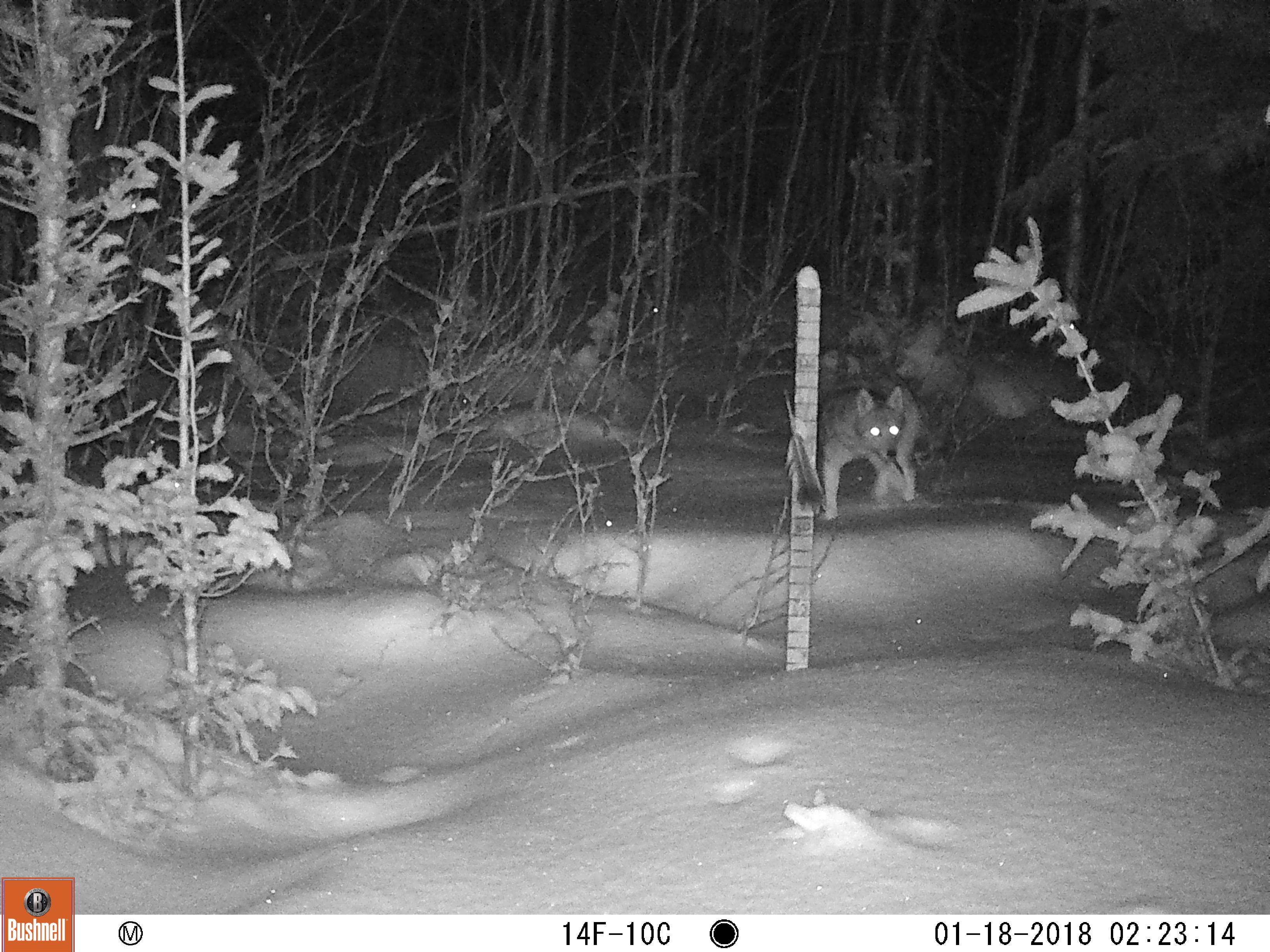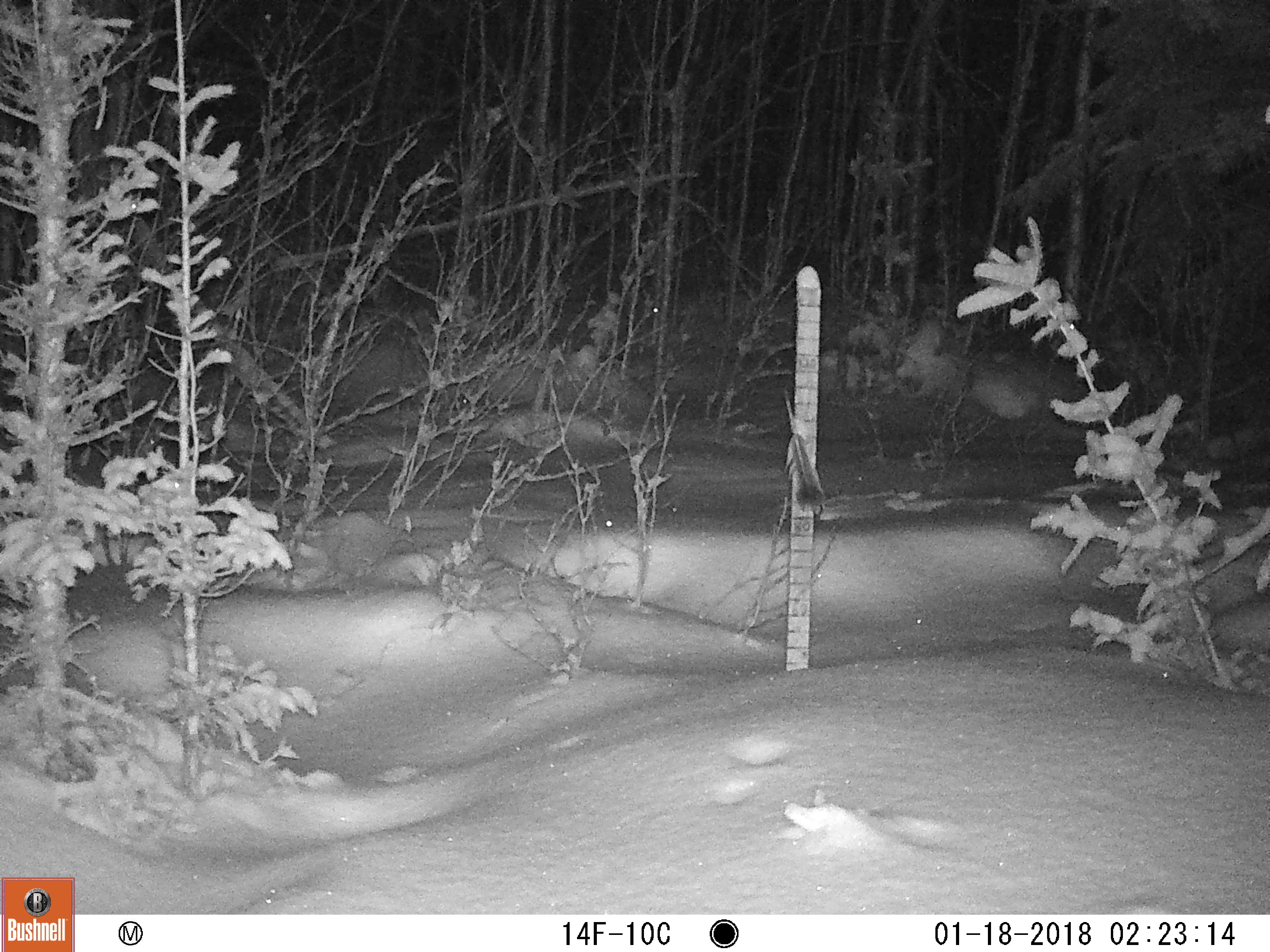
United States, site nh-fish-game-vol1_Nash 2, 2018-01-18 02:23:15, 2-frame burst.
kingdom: Animalia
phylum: Chordata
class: Mammalia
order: Carnivora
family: Canidae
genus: Canis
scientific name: Canis latrans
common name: coyote